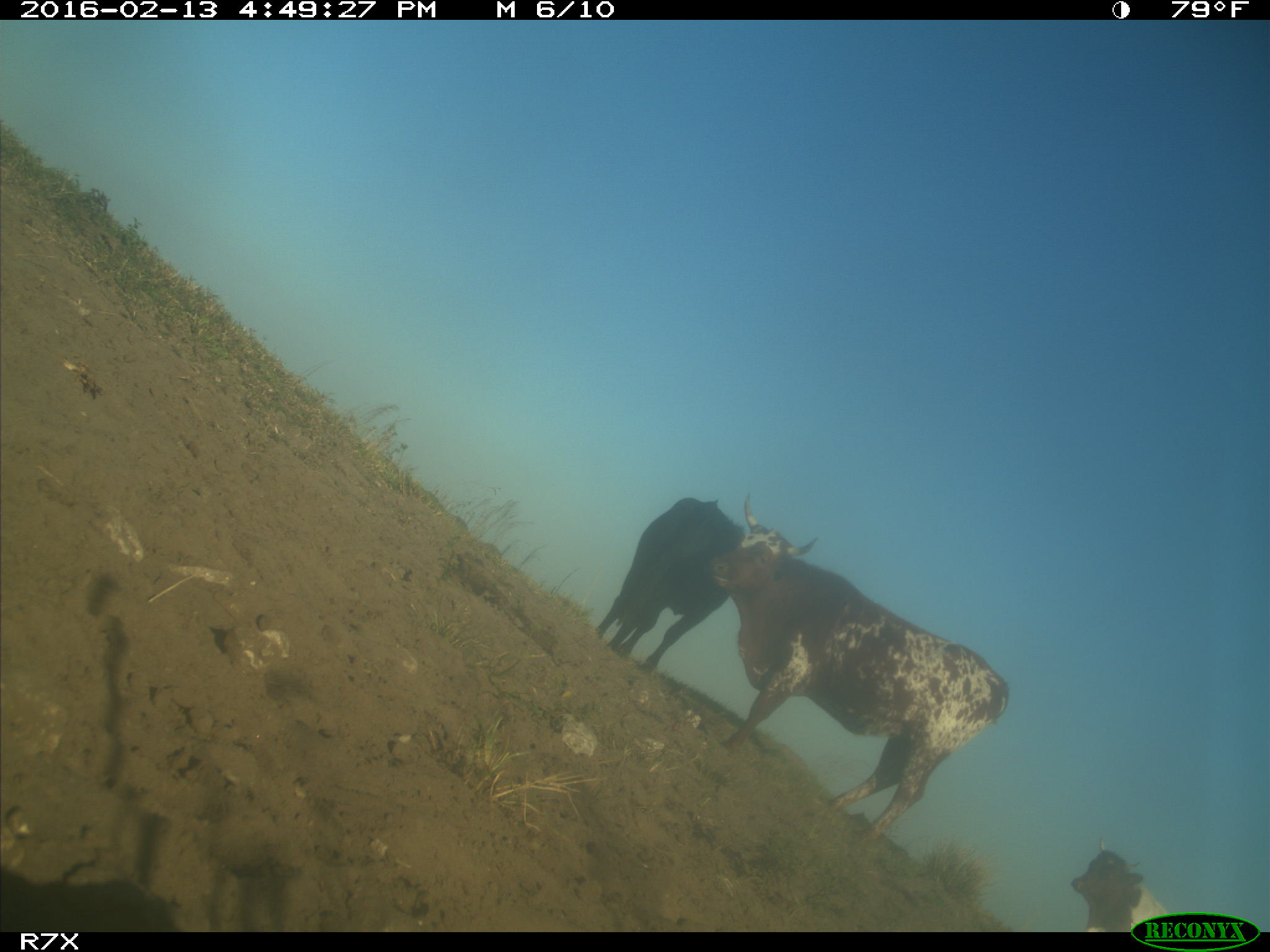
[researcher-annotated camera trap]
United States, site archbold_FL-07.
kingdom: Animalia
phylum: Chordata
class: Mammalia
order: Artiodactyla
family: Bovidae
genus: Bos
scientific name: Bos taurus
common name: domestic cow